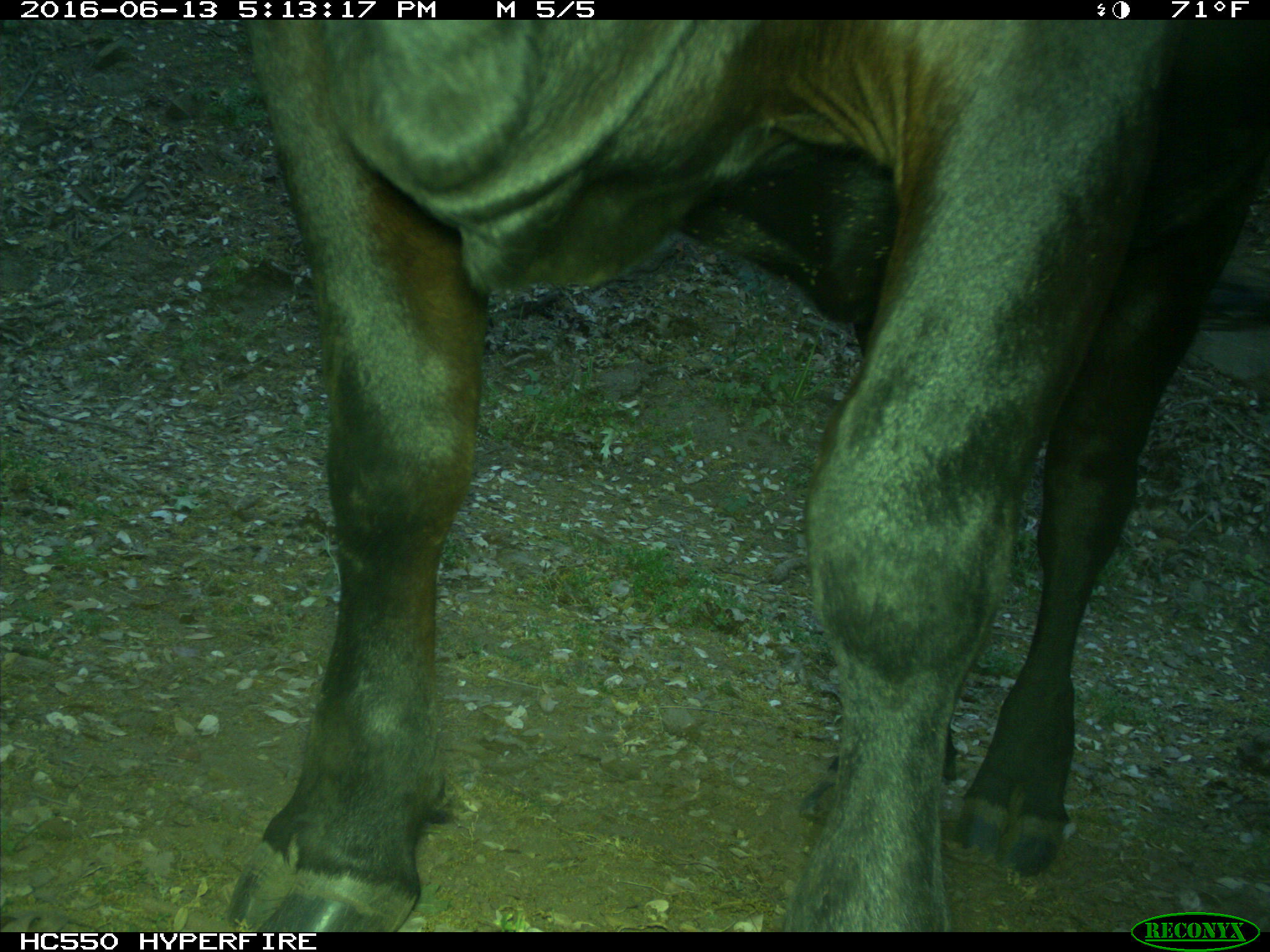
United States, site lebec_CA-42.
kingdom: Animalia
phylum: Chordata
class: Mammalia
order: Artiodactyla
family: Bovidae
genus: Bos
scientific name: Bos taurus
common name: domestic cow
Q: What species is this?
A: Bos taurus (domestic cow).